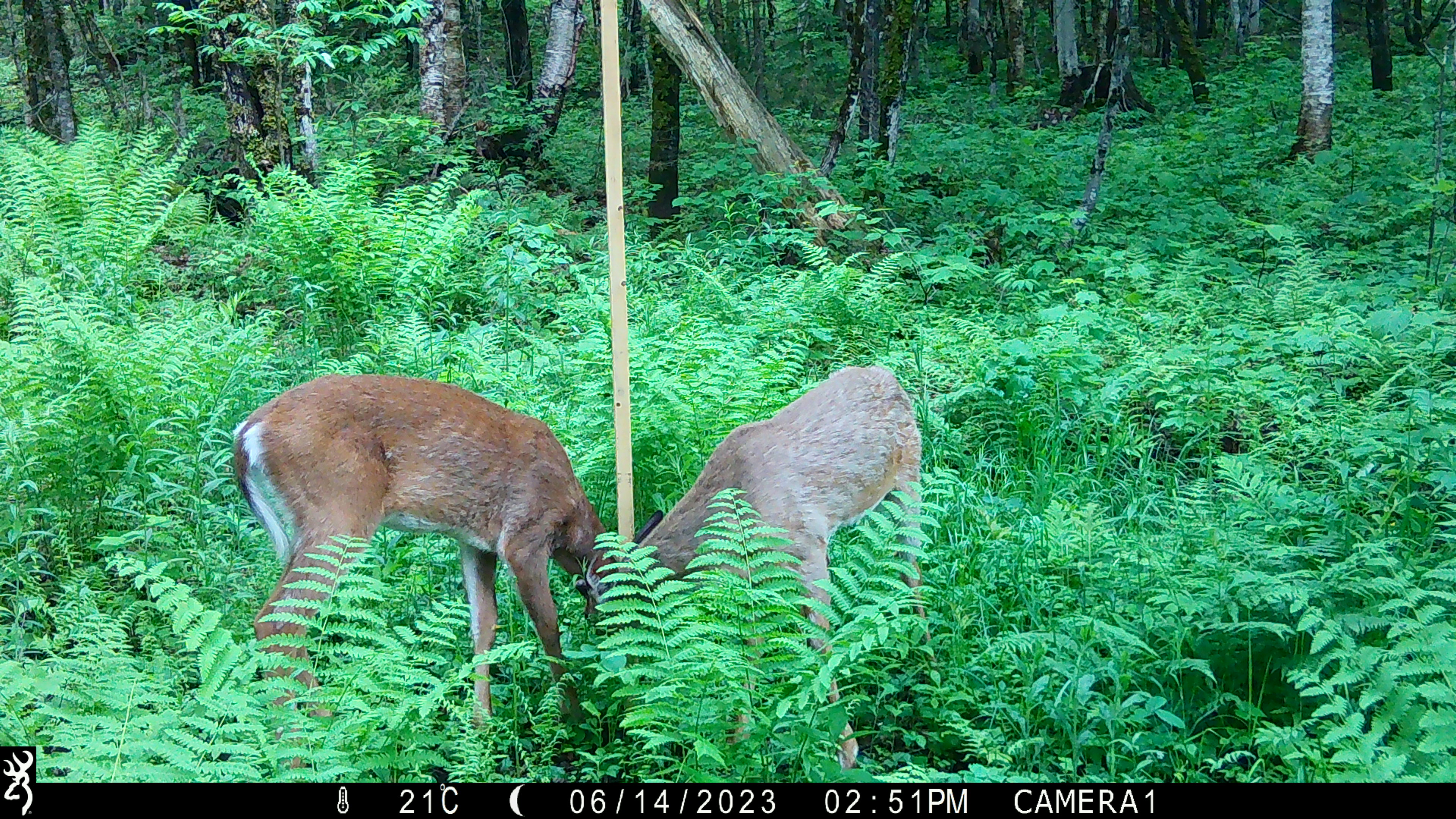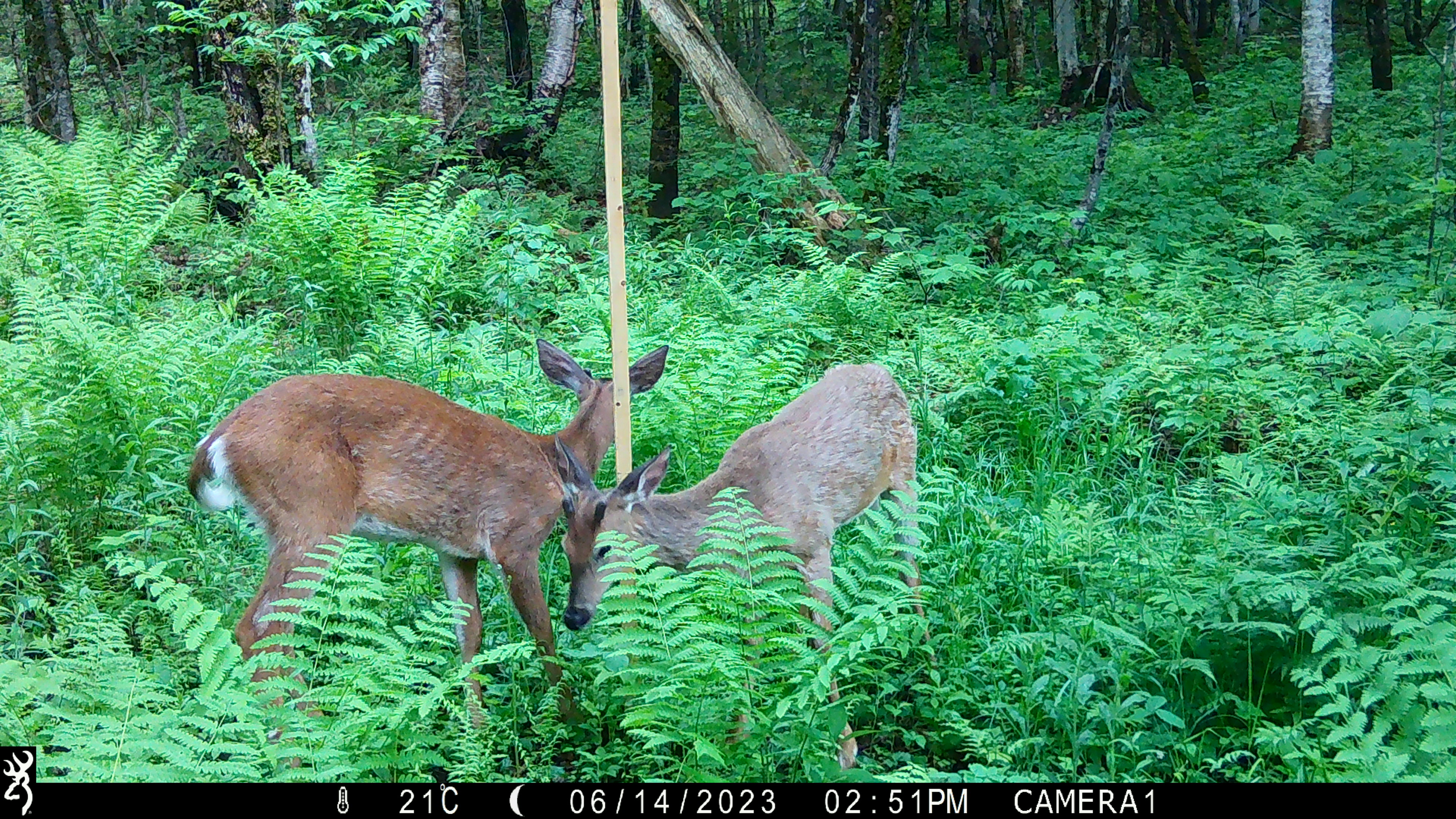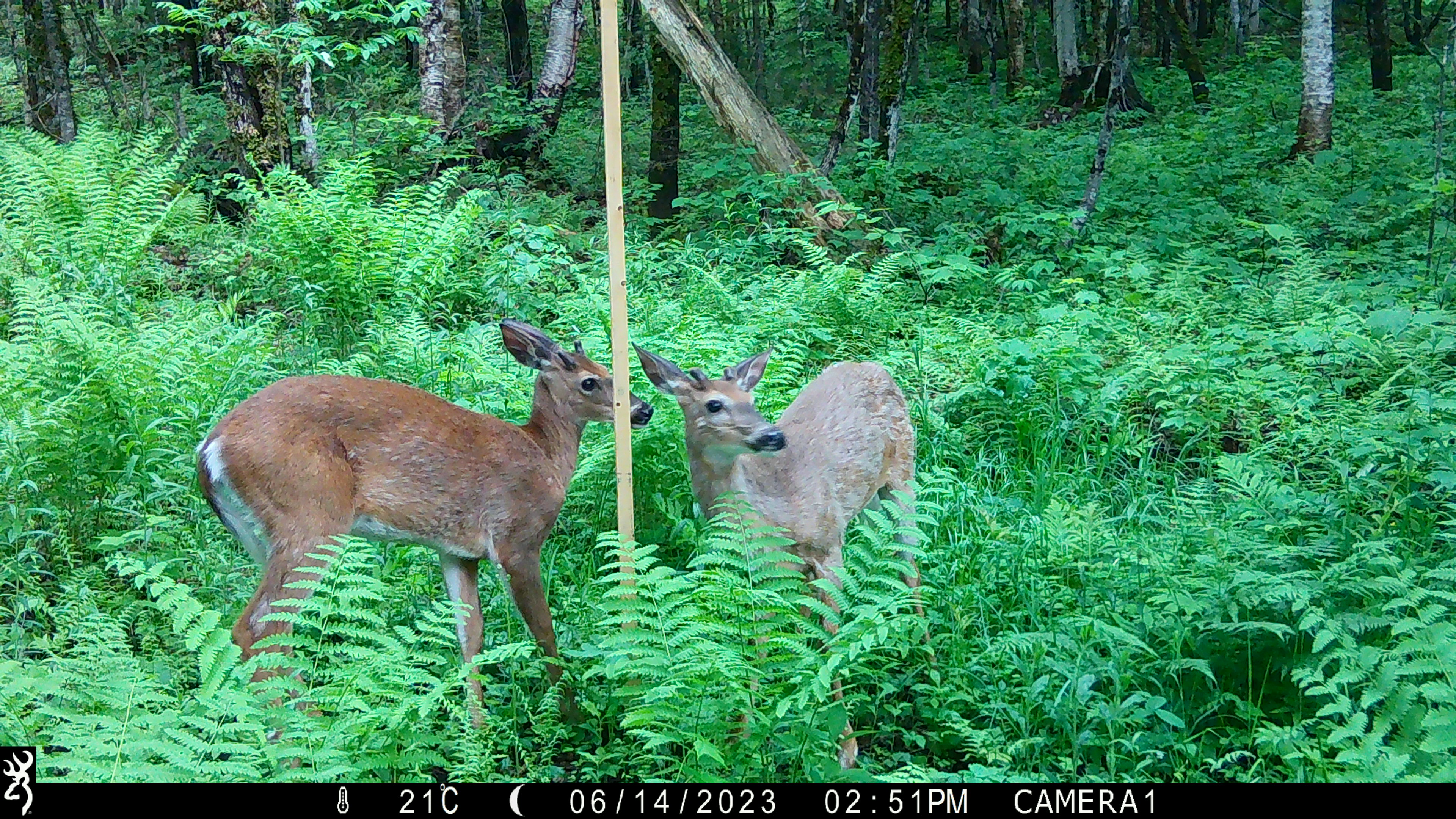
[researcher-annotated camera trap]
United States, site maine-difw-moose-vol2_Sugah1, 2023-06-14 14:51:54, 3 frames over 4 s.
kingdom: Animalia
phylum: Chordata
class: Mammalia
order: Artiodactyla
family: Cervidae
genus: Odocoileus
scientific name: Odocoileus virginianus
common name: white-tailed deer